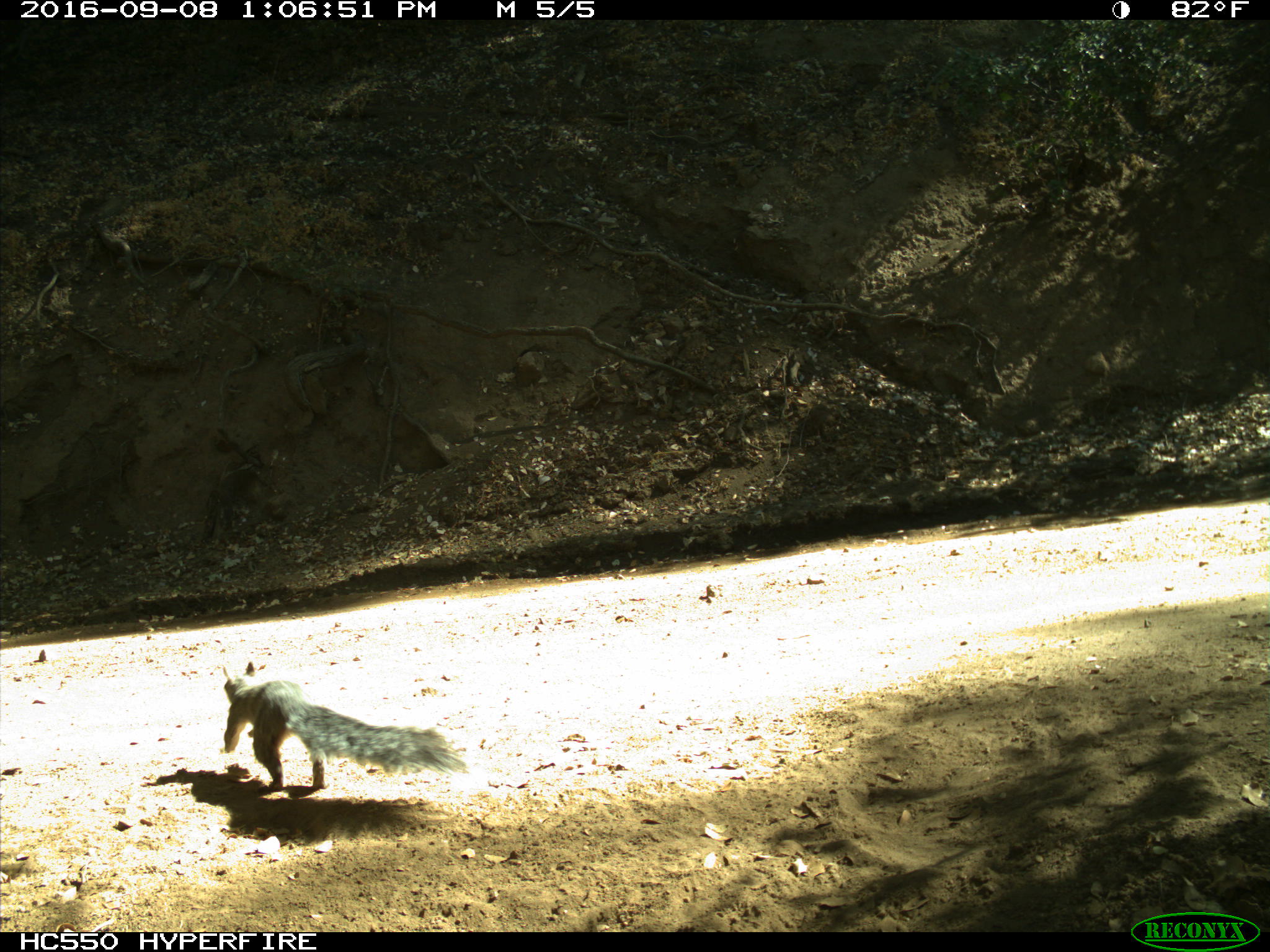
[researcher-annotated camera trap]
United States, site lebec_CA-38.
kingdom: Animalia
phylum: Chordata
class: Mammalia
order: Rodentia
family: Sciuridae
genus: Sciurus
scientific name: Sciurus carolinensis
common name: eastern gray squirrel